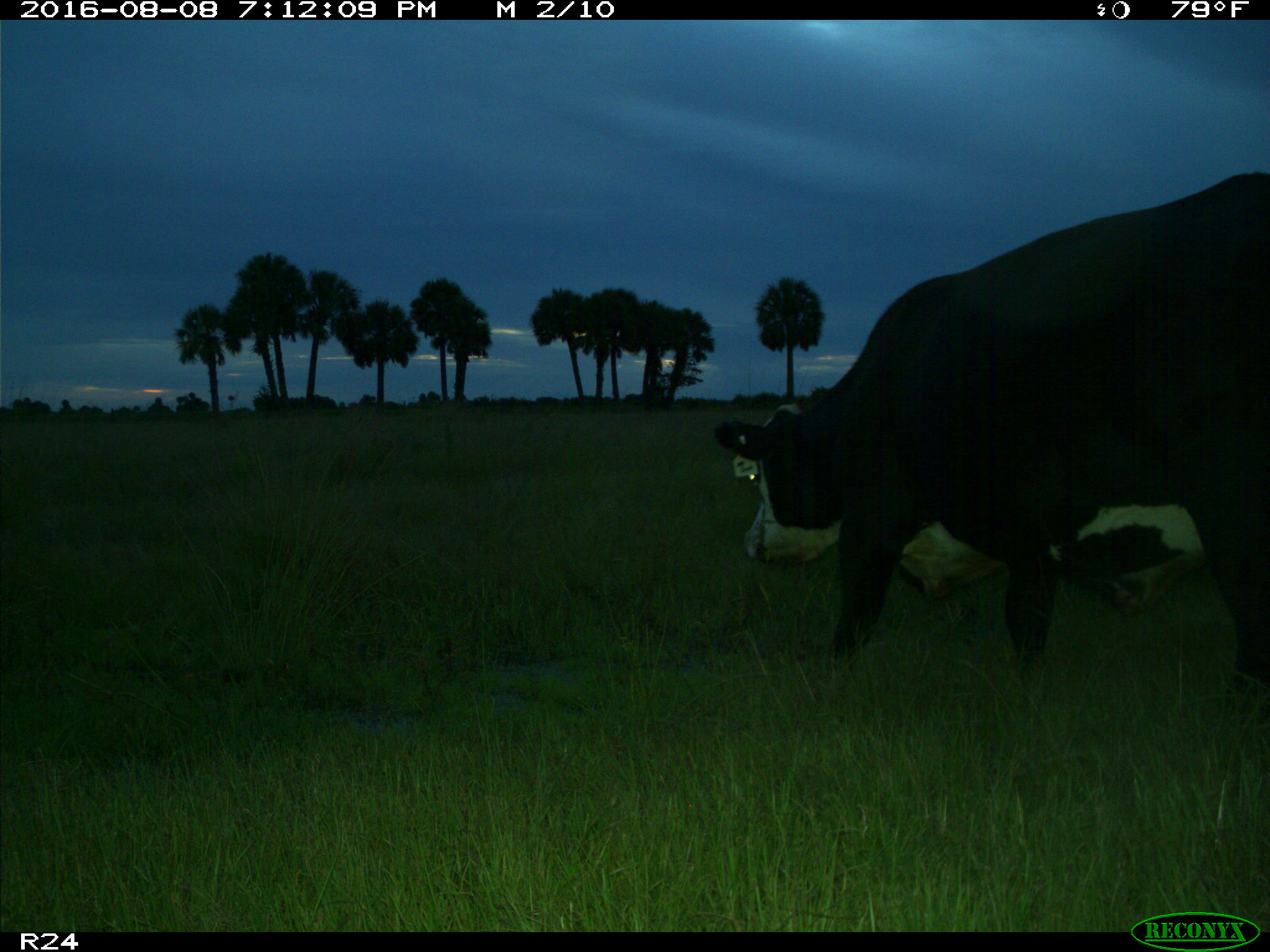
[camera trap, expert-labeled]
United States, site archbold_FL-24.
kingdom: Animalia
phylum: Chordata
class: Mammalia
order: Artiodactyla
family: Bovidae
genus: Bos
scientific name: Bos taurus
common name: domestic cow